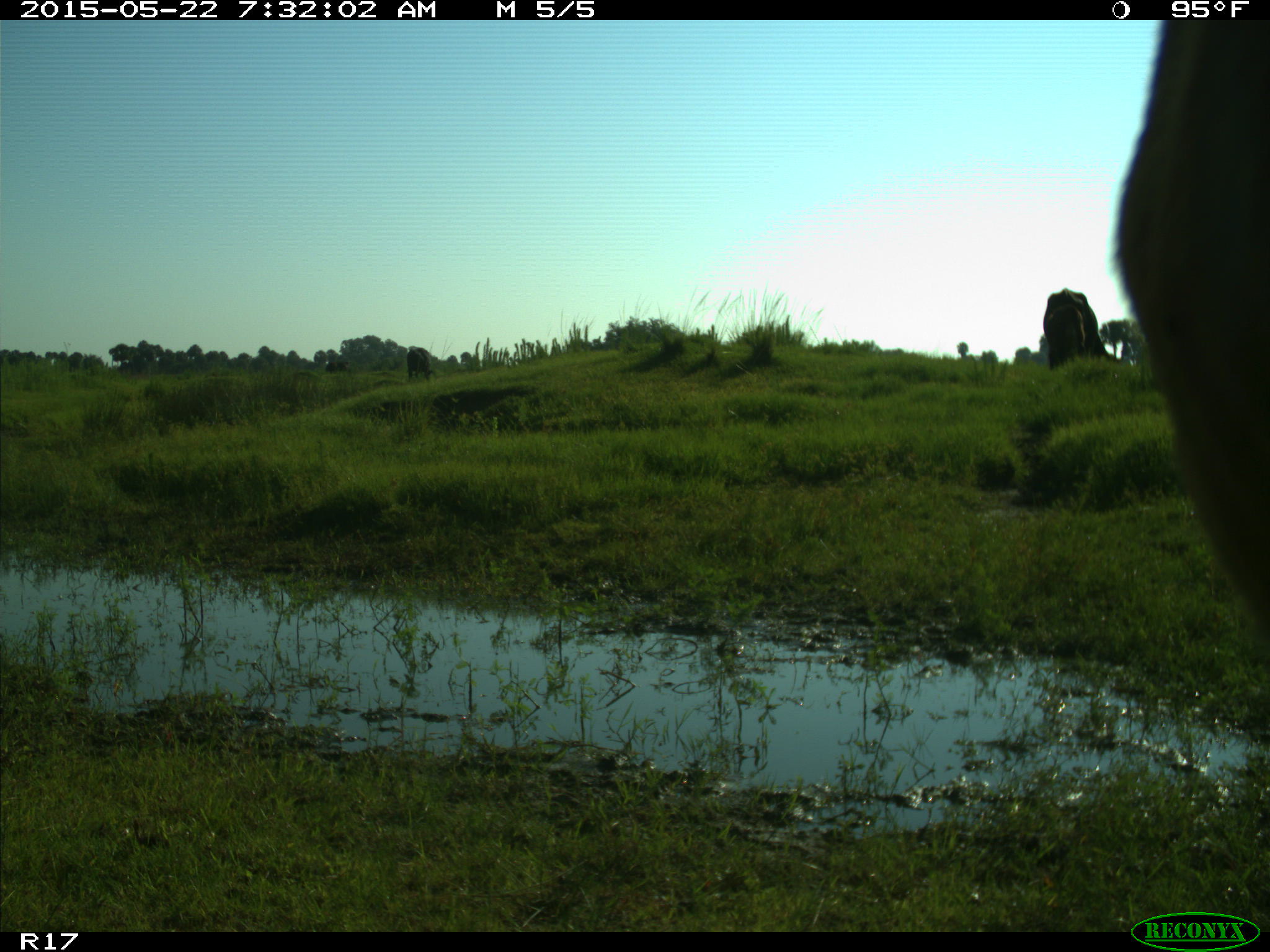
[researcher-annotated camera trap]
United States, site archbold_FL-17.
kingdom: Animalia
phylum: Chordata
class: Mammalia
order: Artiodactyla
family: Bovidae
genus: Bos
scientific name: Bos taurus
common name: domestic cow